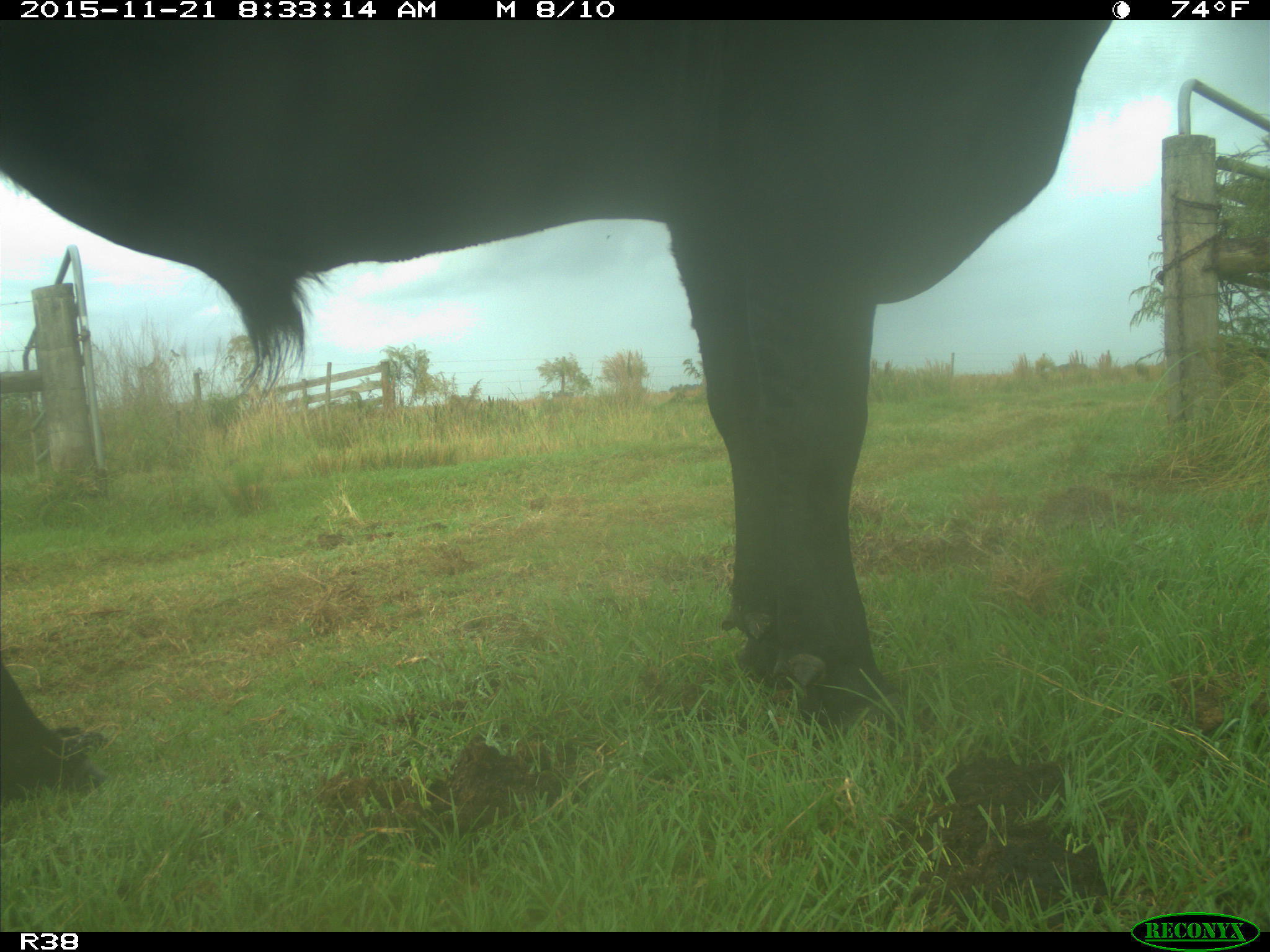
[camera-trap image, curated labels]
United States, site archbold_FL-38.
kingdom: Animalia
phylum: Chordata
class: Mammalia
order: Artiodactyla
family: Bovidae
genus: Bos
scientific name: Bos taurus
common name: domestic cow